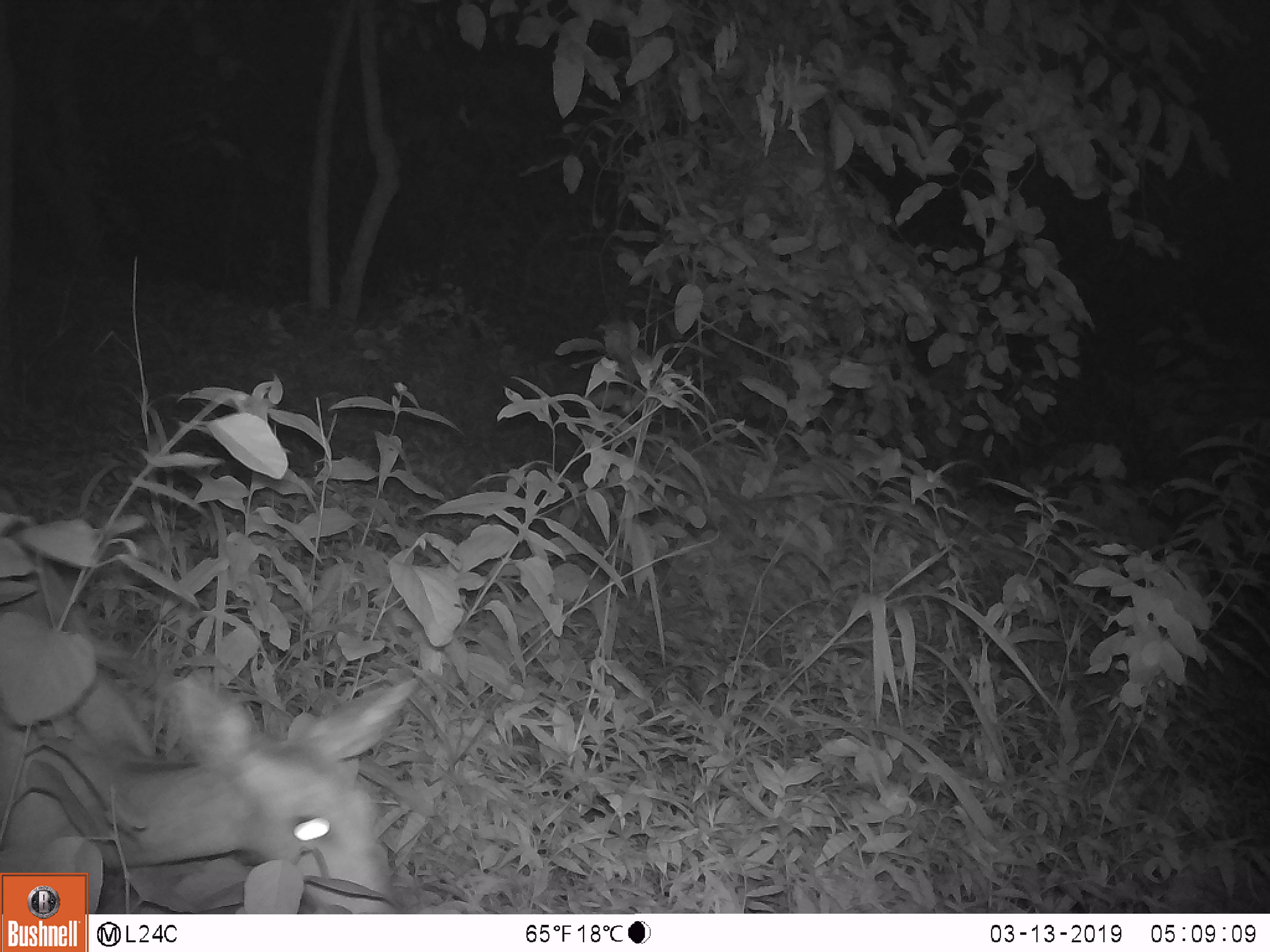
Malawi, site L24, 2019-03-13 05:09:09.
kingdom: Animalia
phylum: Chordata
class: Mammalia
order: Artiodactyla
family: Bovidae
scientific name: Antilopinae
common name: small antelope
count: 1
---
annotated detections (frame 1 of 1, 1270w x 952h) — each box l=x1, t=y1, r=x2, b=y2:
small antelope: l=2, t=606, r=413, b=870